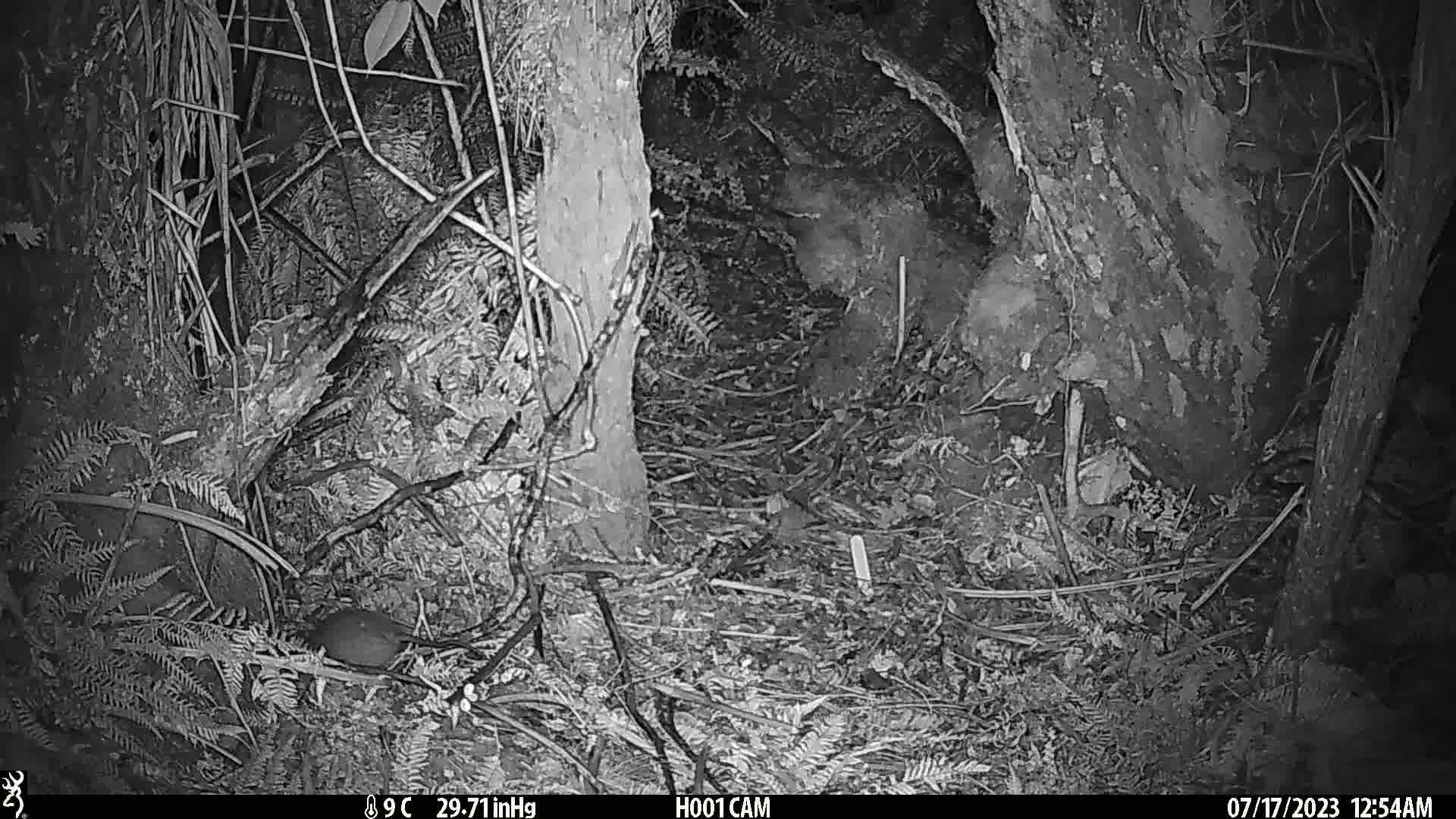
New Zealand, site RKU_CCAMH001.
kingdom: Animalia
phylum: Chordata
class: Mammalia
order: Rodentia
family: Muridae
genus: Rattus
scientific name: Rattus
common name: rat